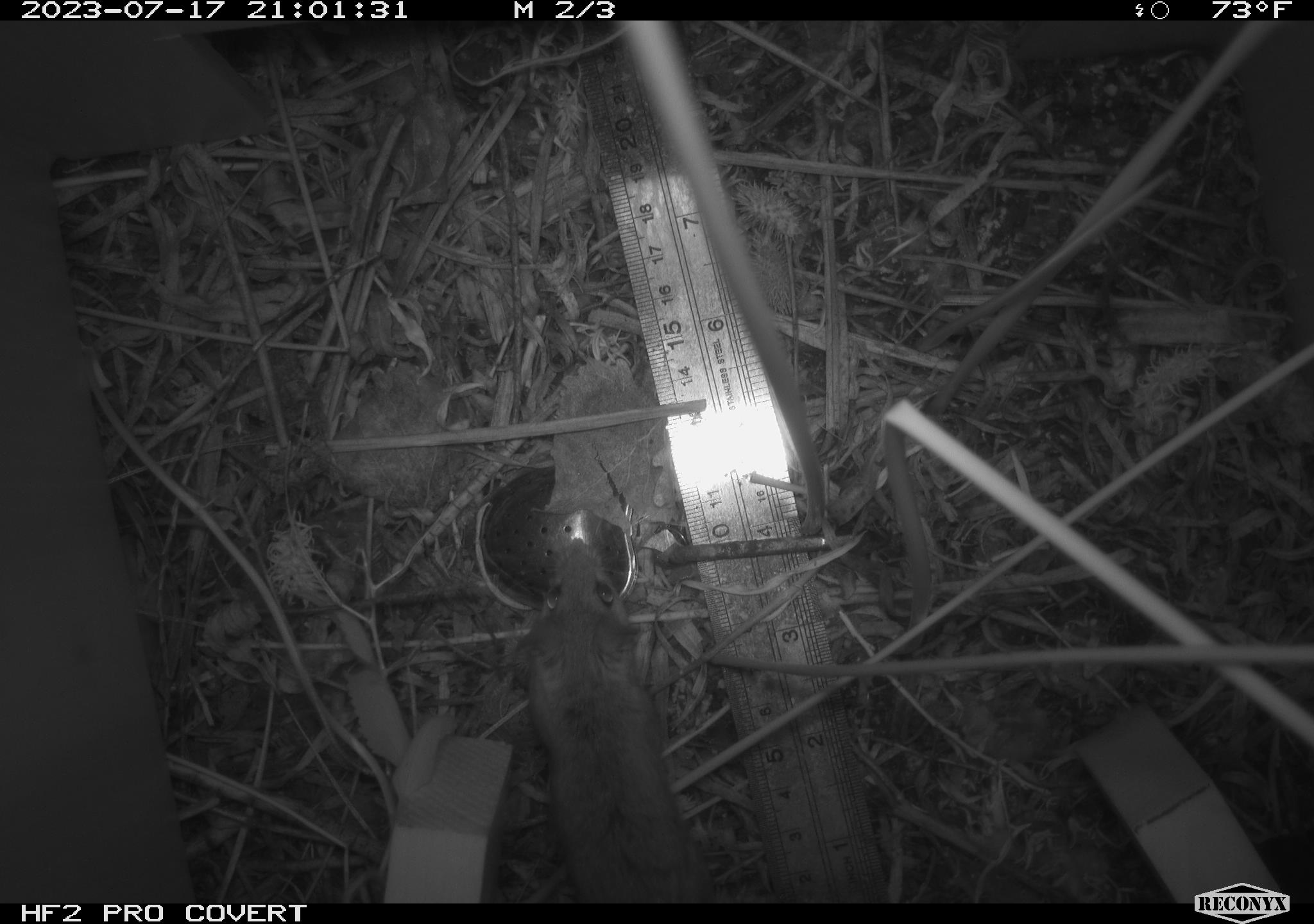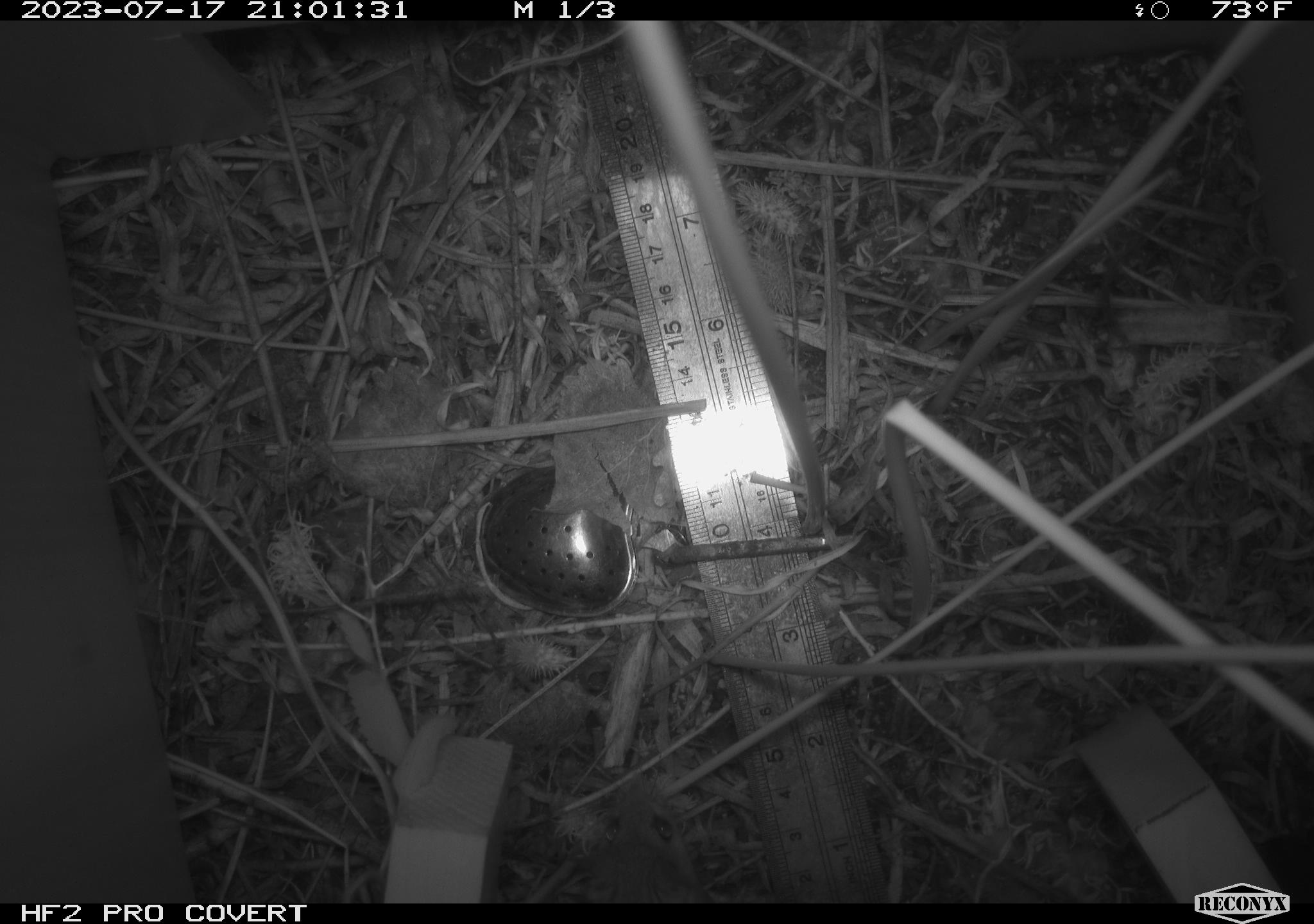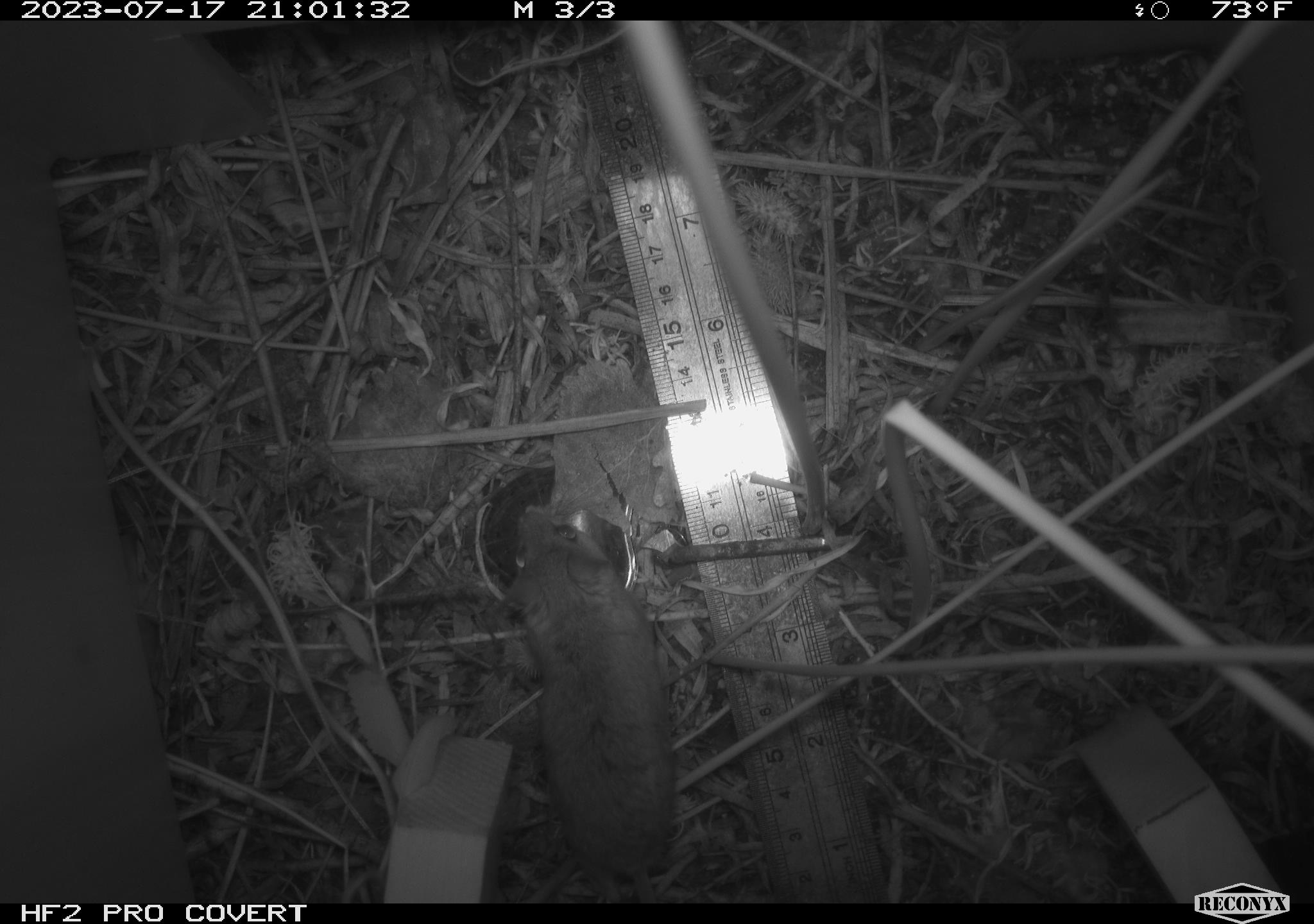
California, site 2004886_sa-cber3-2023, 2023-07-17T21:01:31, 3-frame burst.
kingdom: Animalia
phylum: Chordata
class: Mammalia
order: Rodentia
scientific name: Rodentia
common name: mouse species